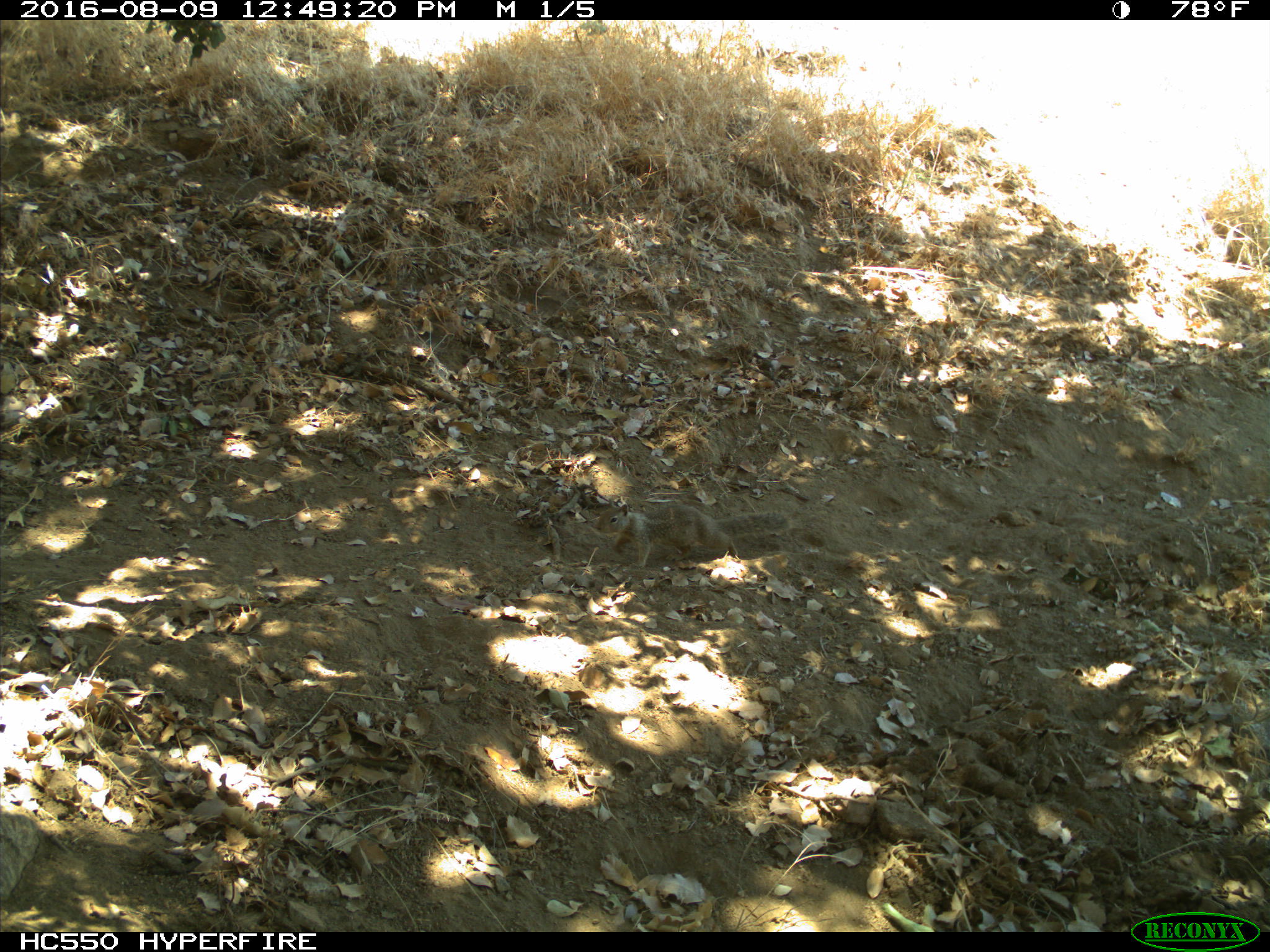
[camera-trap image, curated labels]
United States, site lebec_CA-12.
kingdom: Animalia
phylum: Chordata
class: Mammalia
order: Rodentia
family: Sciuridae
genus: Otospermophilus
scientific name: Otospermophilus beecheyi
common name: california ground squirrel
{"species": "Otospermophilus beecheyi (california ground squirrel)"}